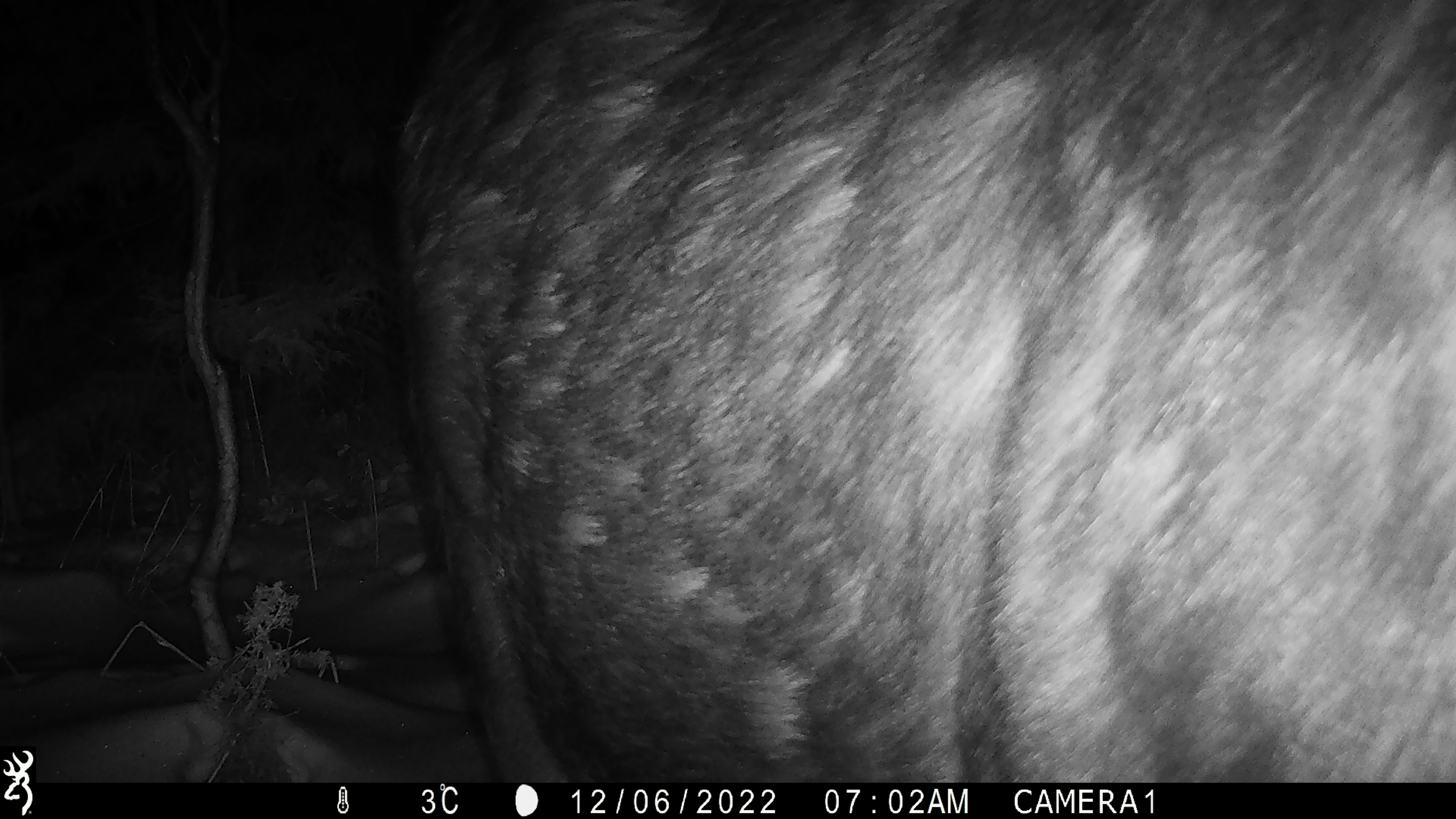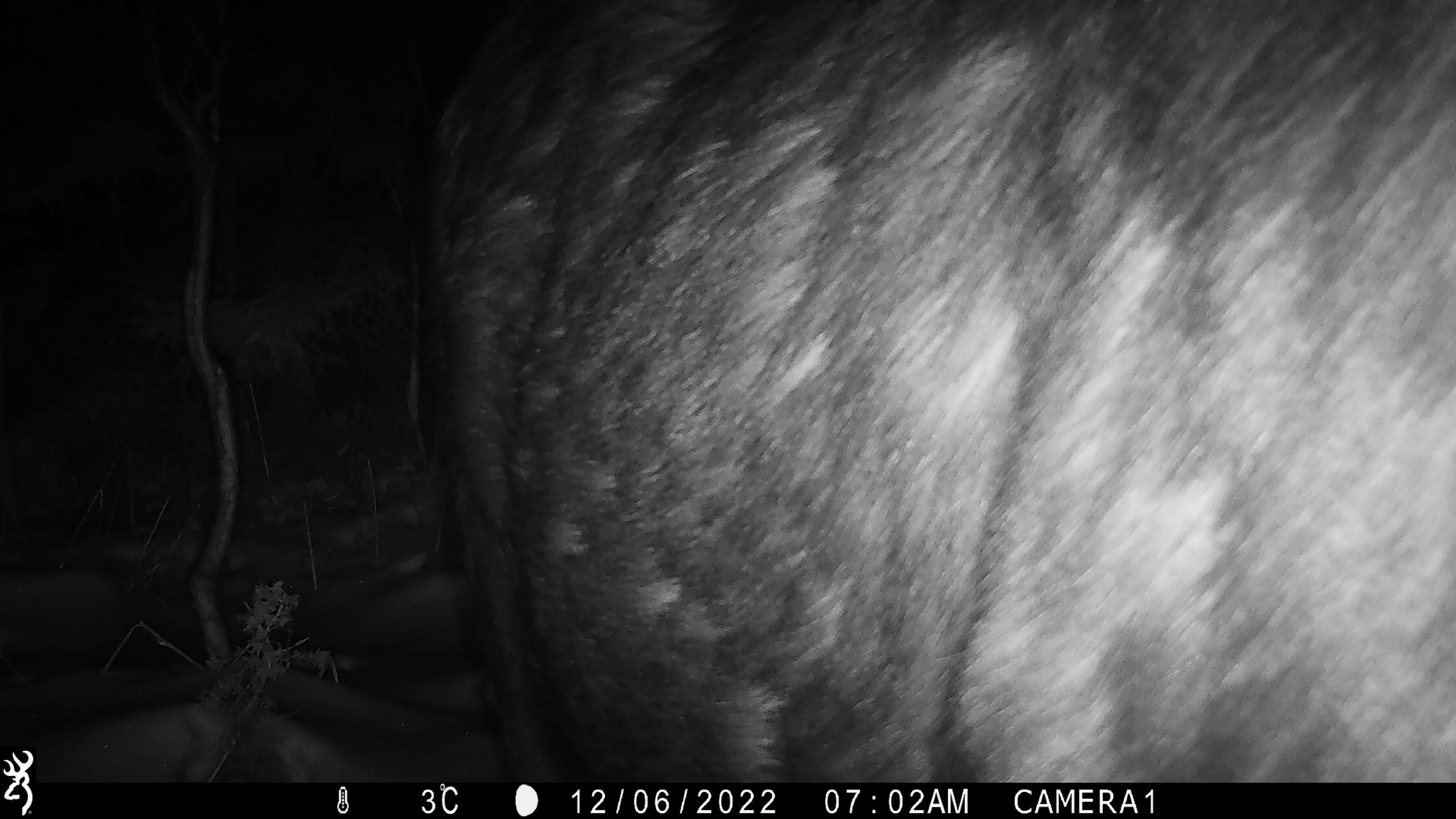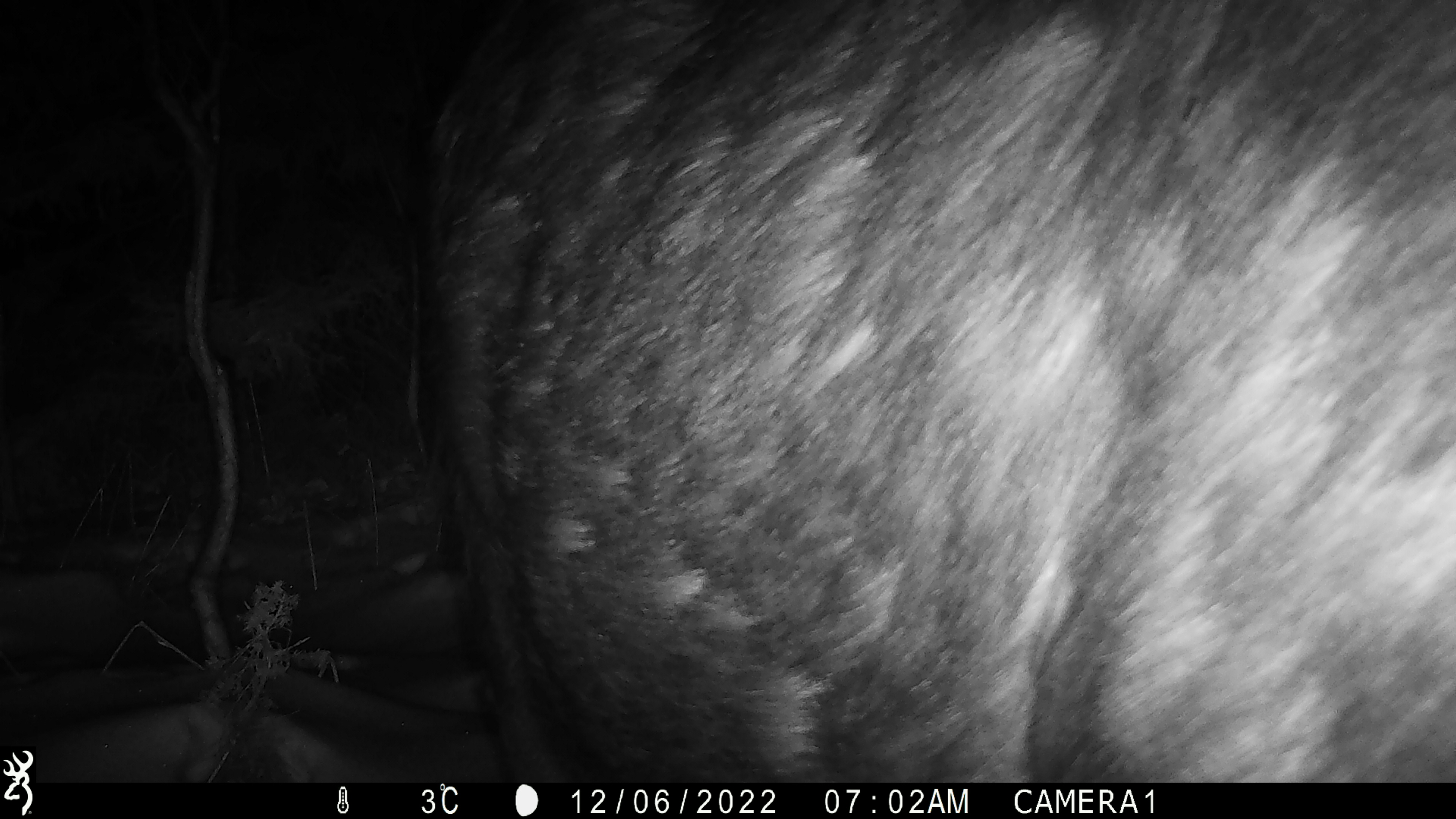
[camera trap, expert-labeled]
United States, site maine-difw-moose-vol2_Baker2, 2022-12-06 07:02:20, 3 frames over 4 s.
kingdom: Animalia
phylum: Chordata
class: Mammalia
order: Artiodactyla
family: Cervidae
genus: Alces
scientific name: Alces alces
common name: moose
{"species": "moose (Alces alces)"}